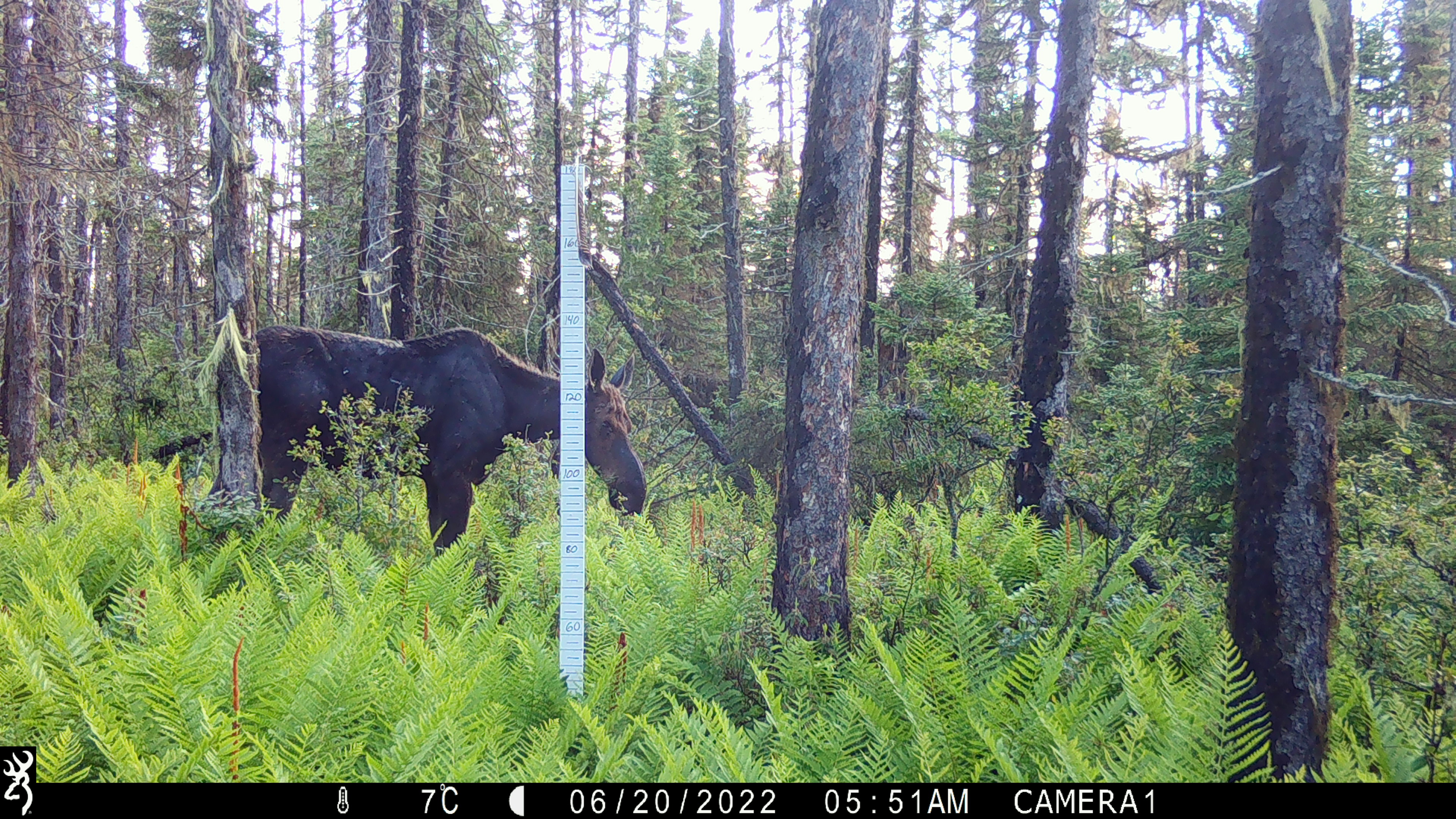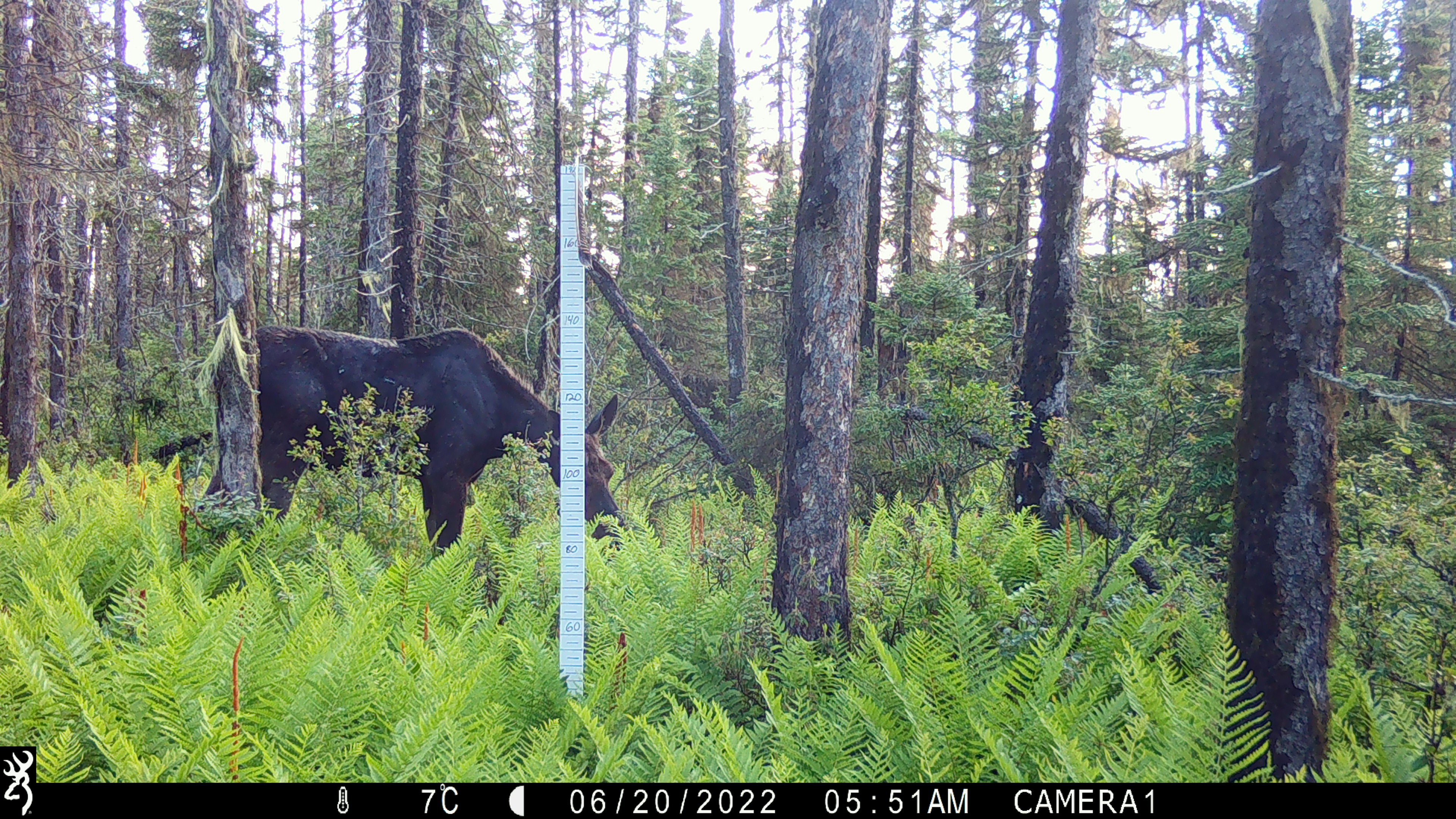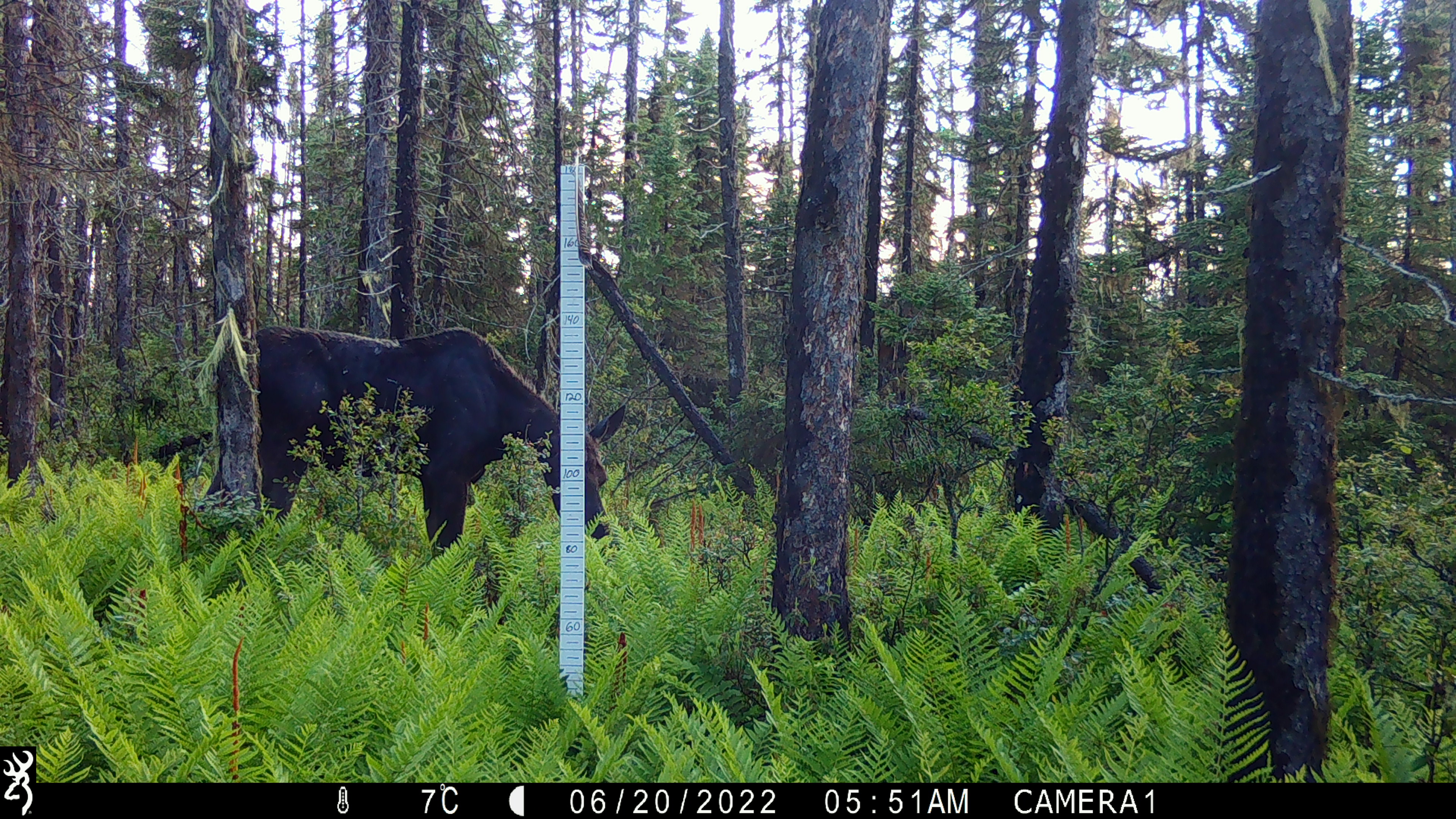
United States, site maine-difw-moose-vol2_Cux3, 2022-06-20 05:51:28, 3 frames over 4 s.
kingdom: Animalia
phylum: Chordata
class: Mammalia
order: Artiodactyla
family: Cervidae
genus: Alces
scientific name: Alces alces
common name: moose